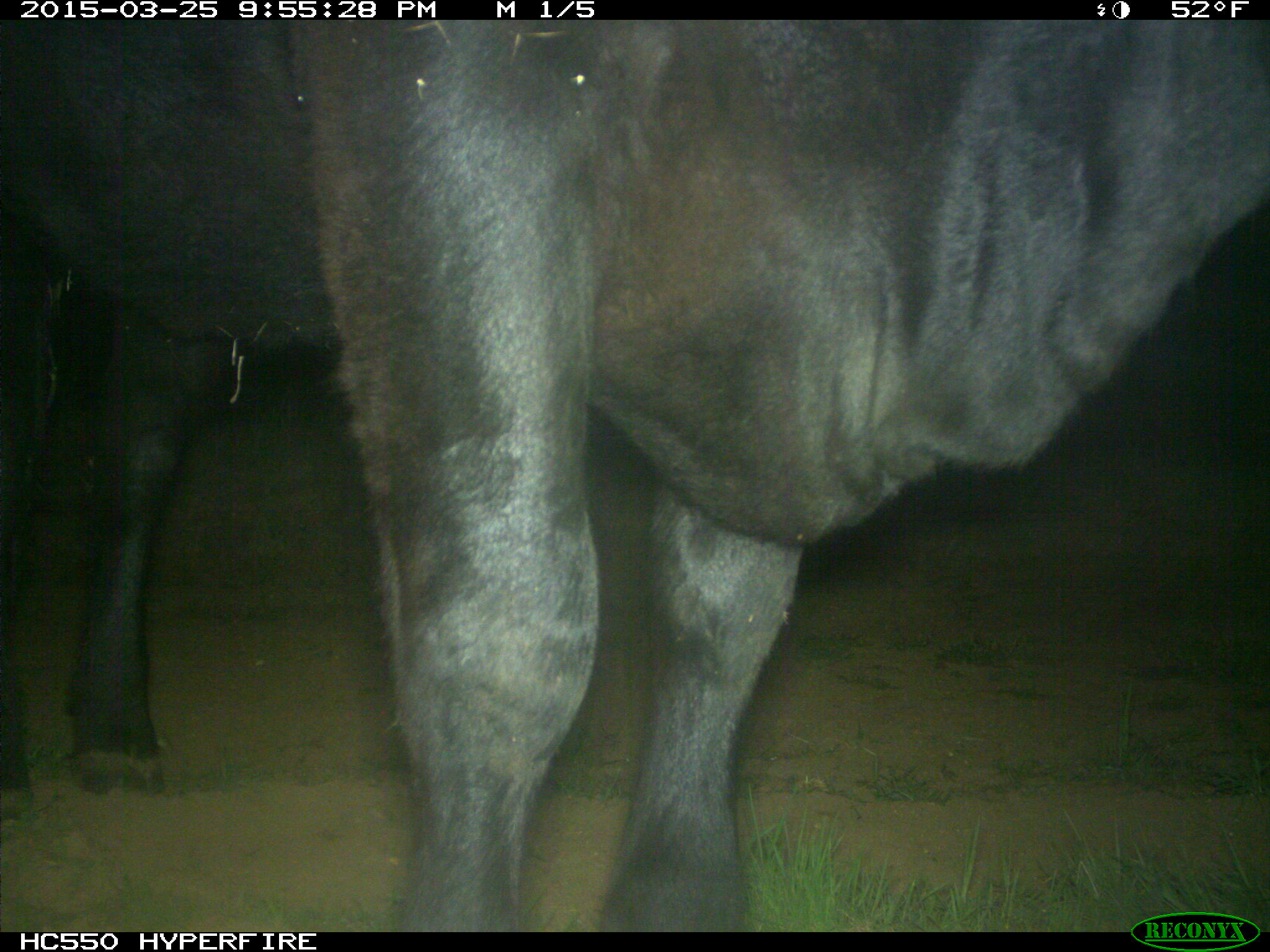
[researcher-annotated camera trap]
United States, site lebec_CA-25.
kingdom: Animalia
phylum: Chordata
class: Mammalia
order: Artiodactyla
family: Bovidae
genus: Bos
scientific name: Bos taurus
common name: domestic cow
Bos taurus (domestic cow).